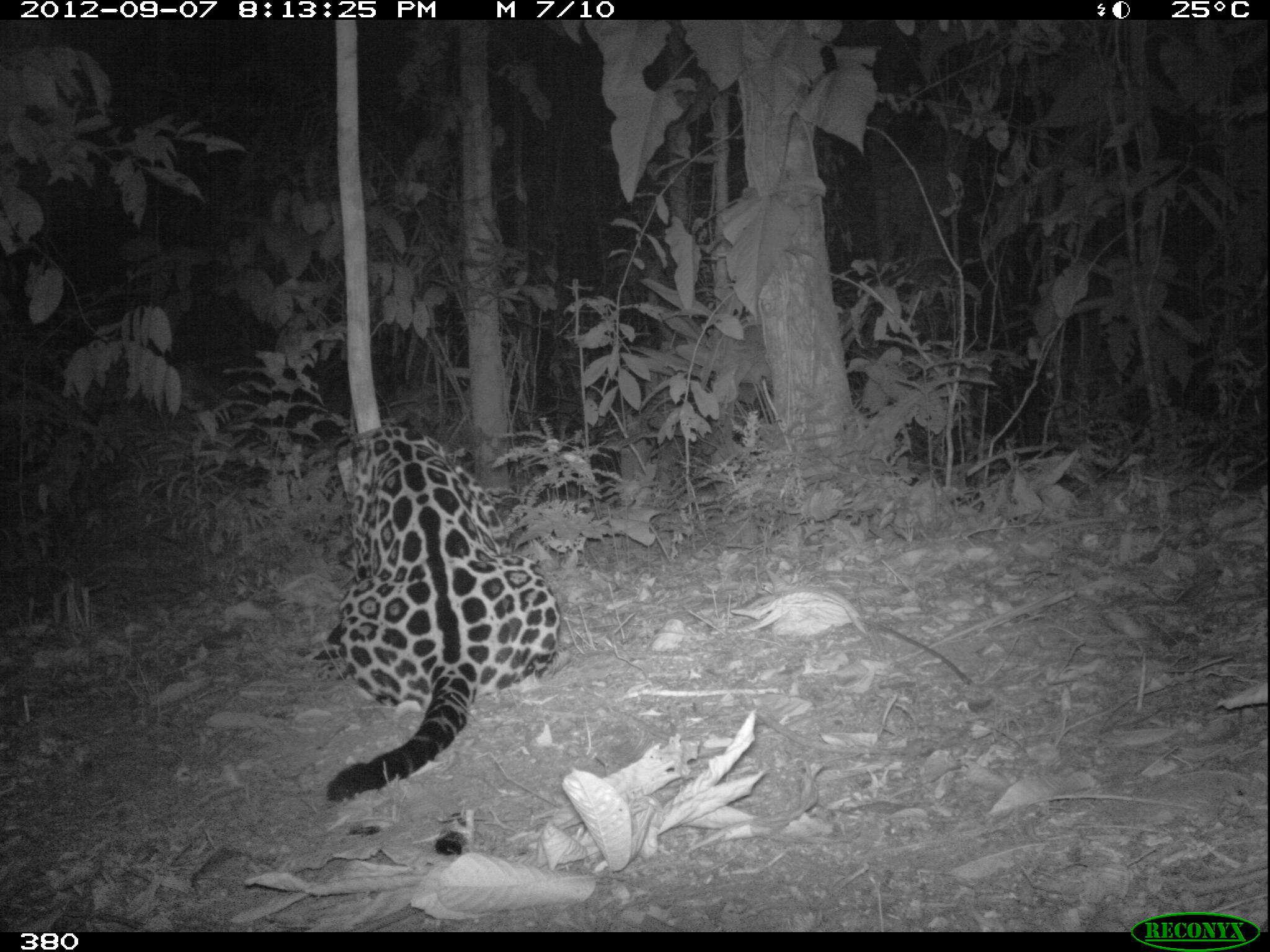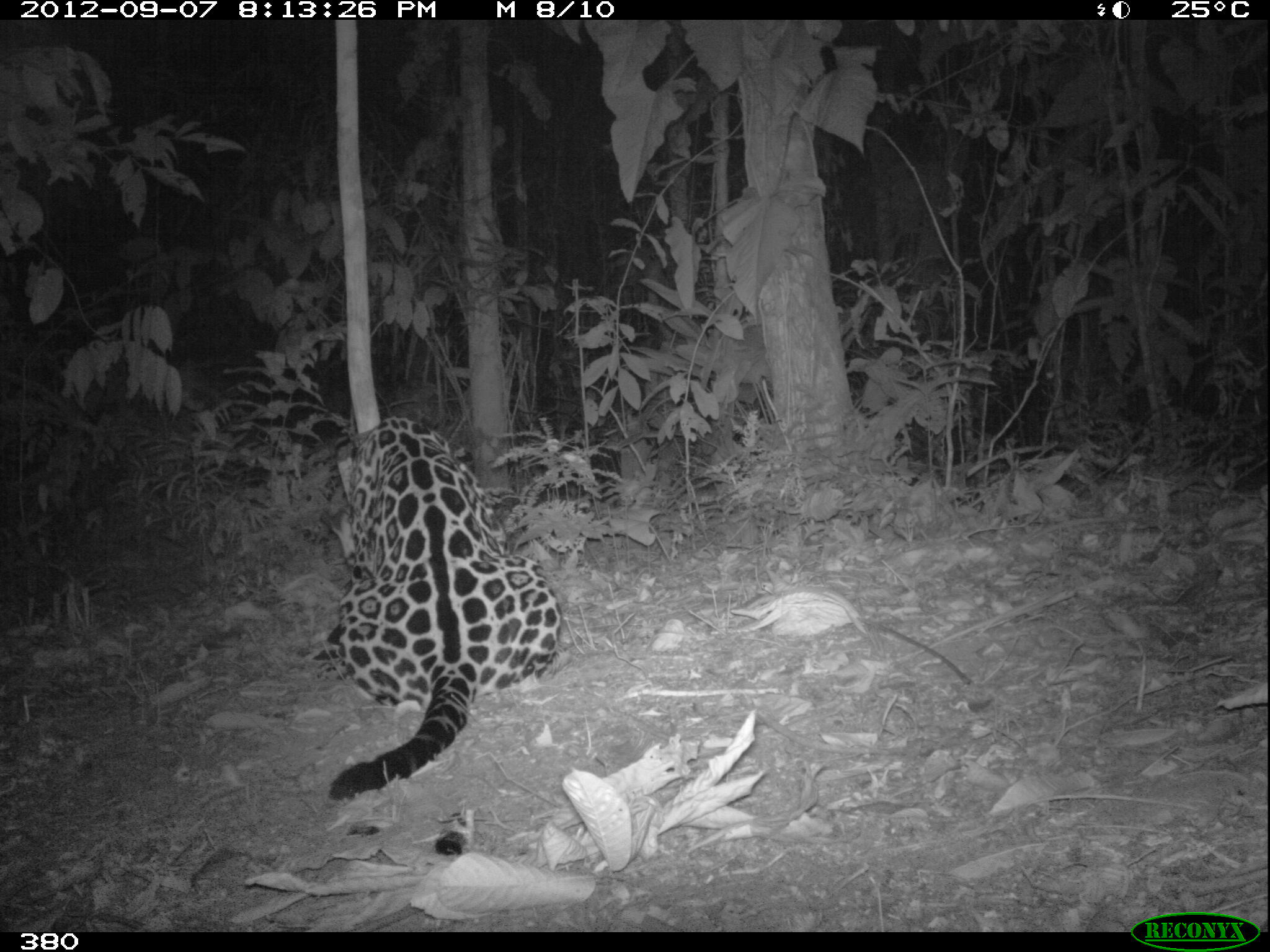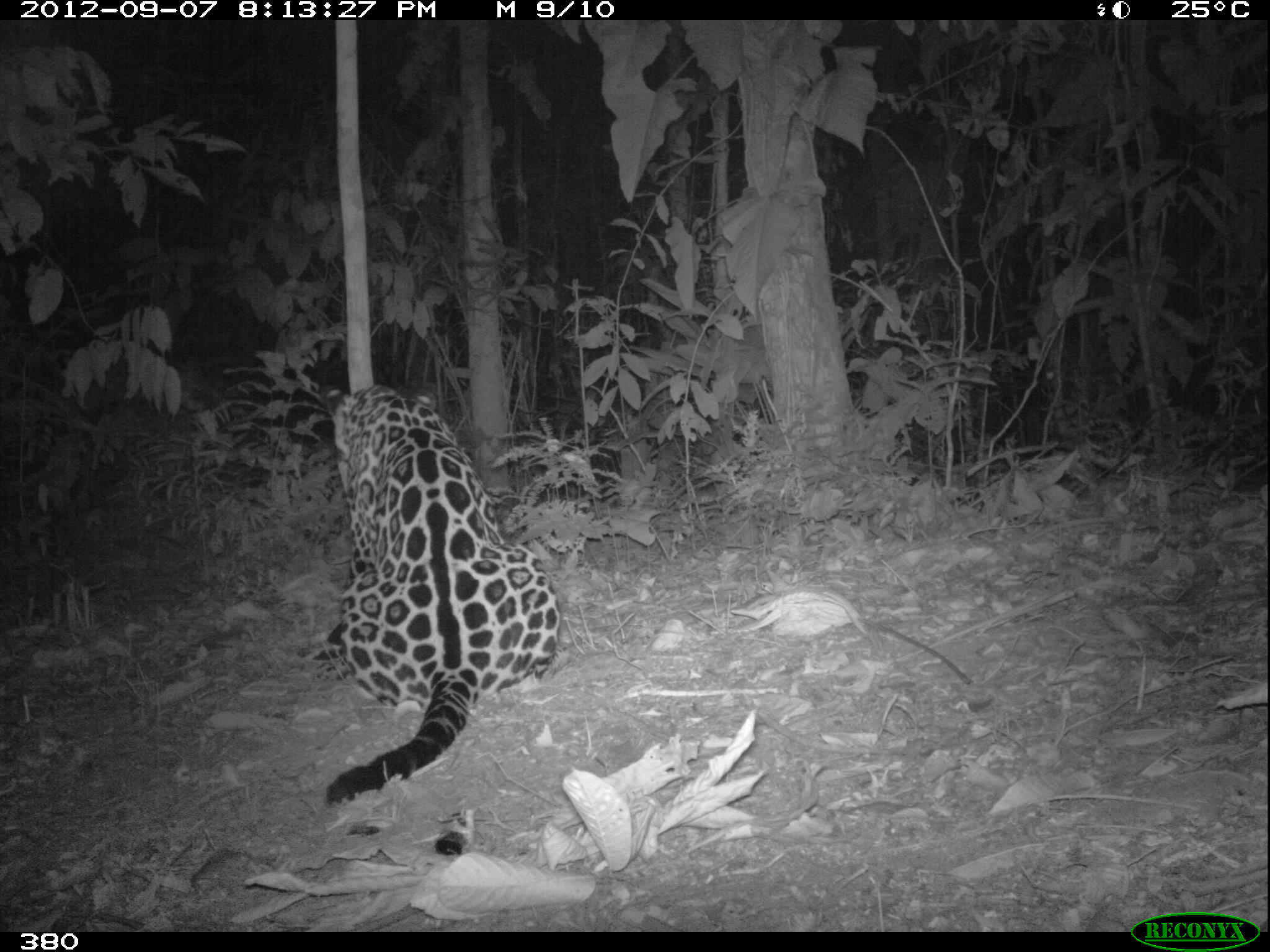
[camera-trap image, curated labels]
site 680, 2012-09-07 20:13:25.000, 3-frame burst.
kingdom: Animalia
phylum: Chordata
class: Mammalia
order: Carnivora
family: Felidae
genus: Panthera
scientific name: Panthera onca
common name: jaguar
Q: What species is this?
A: Panthera onca (jaguar).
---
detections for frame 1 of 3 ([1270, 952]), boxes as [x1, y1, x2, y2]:
panthera onca: [299, 421, 568, 803]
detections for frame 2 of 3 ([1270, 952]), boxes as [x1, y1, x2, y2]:
panthera onca: [312, 416, 571, 808]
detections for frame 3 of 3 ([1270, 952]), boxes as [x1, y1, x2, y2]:
panthera onca: [311, 380, 568, 808]